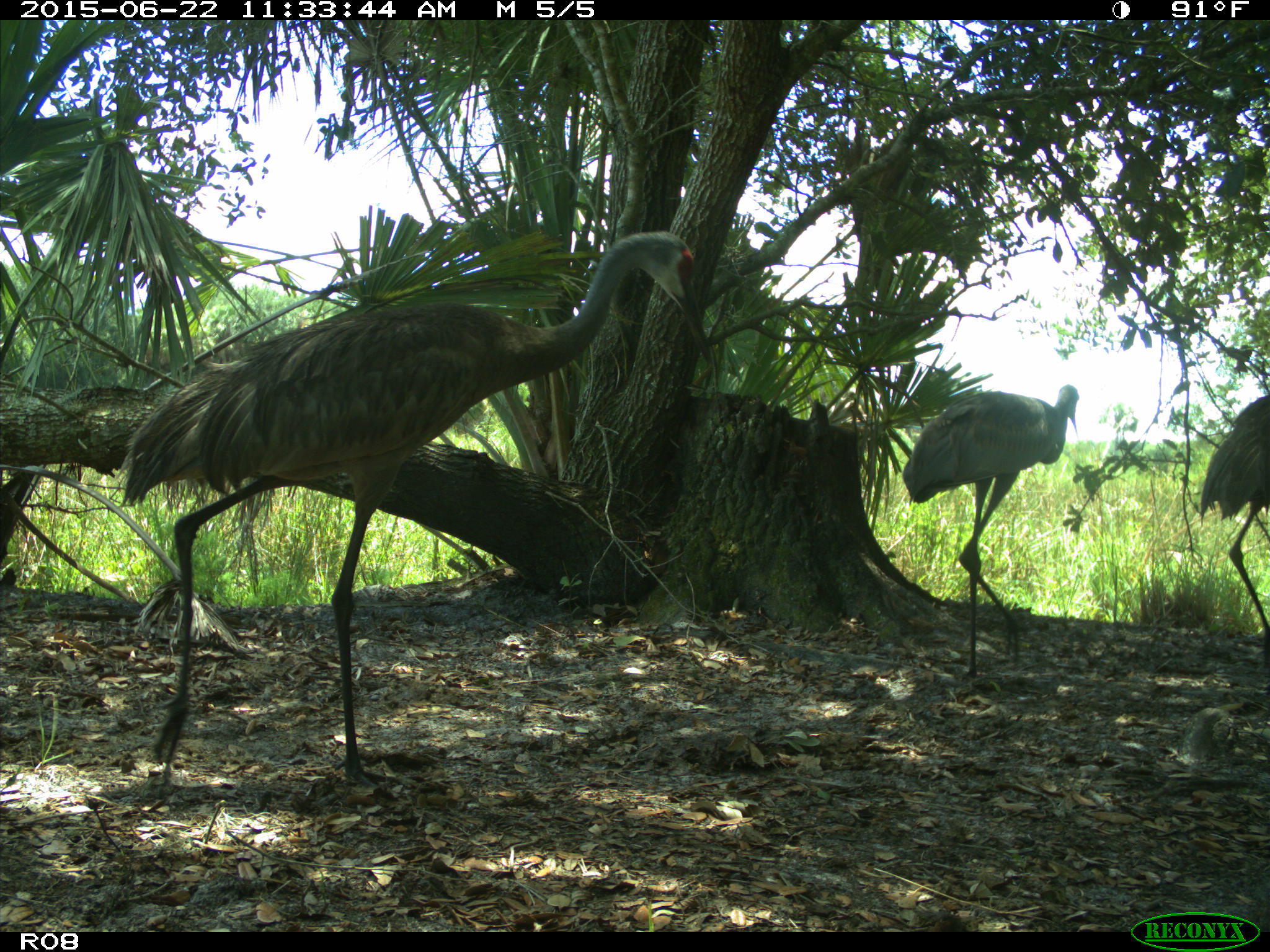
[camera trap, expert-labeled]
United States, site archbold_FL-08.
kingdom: Animalia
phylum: Chordata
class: Aves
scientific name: Aves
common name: birds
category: unidentified bird